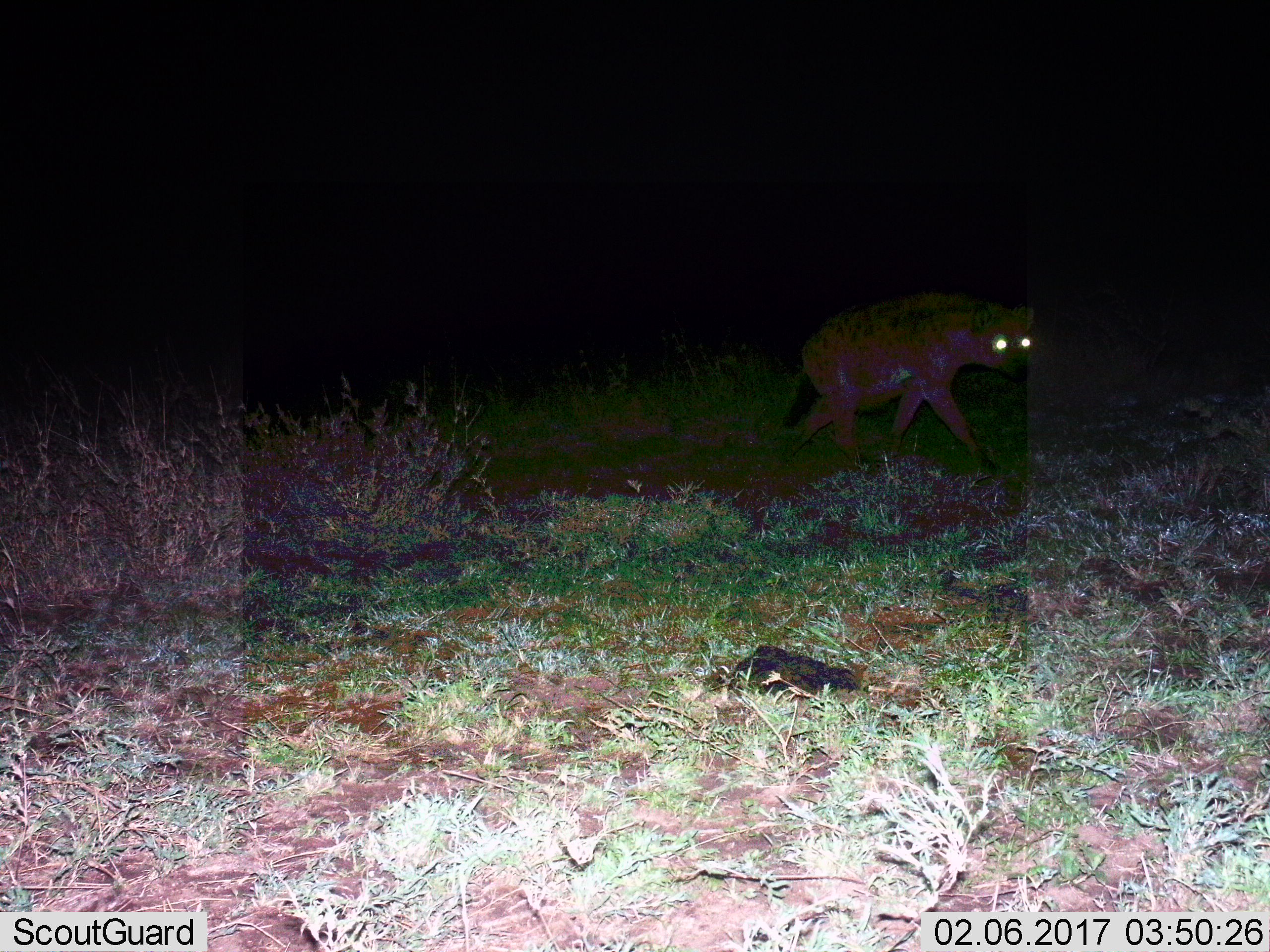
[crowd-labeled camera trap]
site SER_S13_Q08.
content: unidentified animal